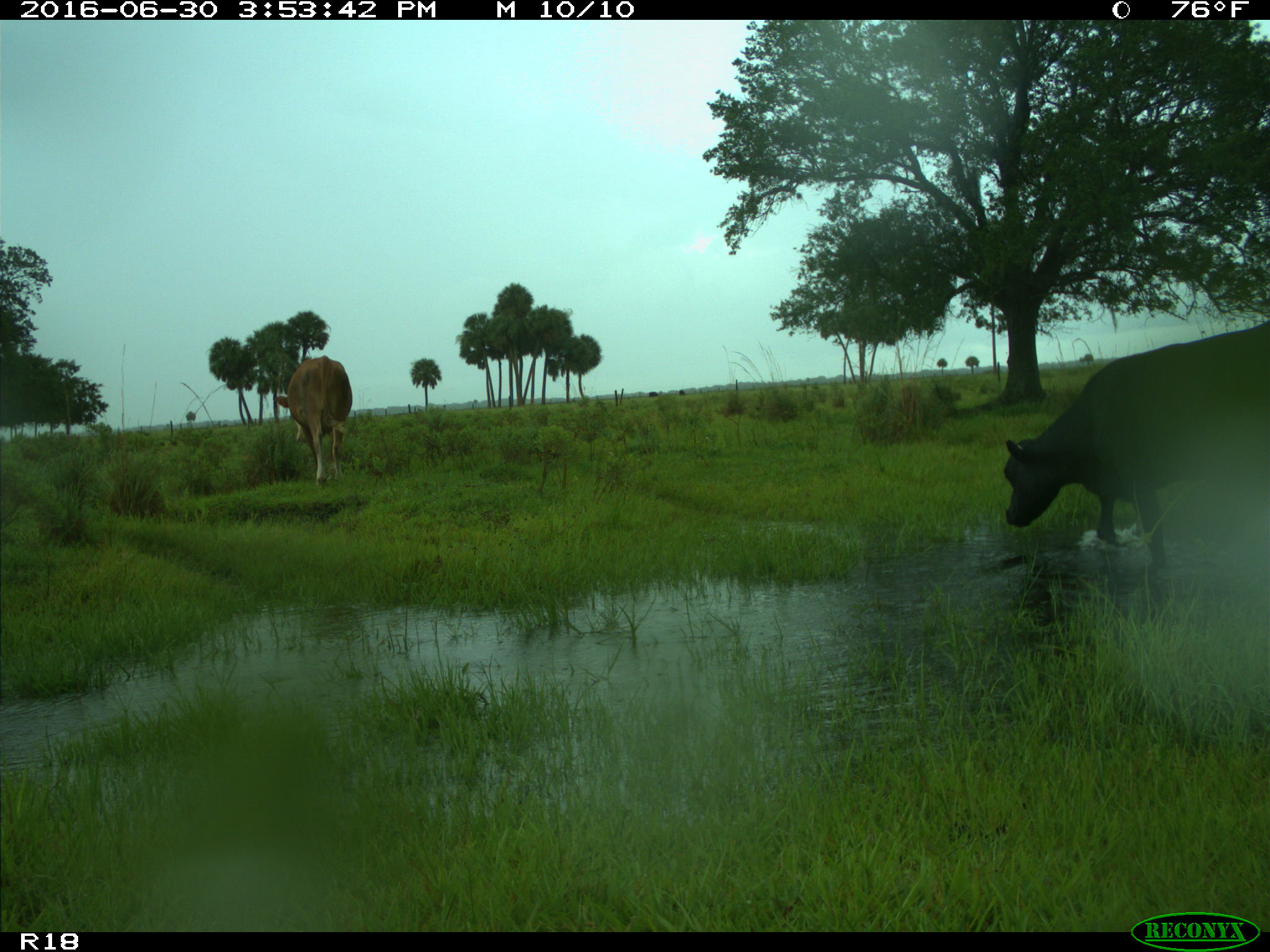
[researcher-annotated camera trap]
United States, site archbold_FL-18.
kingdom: Animalia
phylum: Chordata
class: Mammalia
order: Artiodactyla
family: Bovidae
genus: Bos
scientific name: Bos taurus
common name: domestic cow